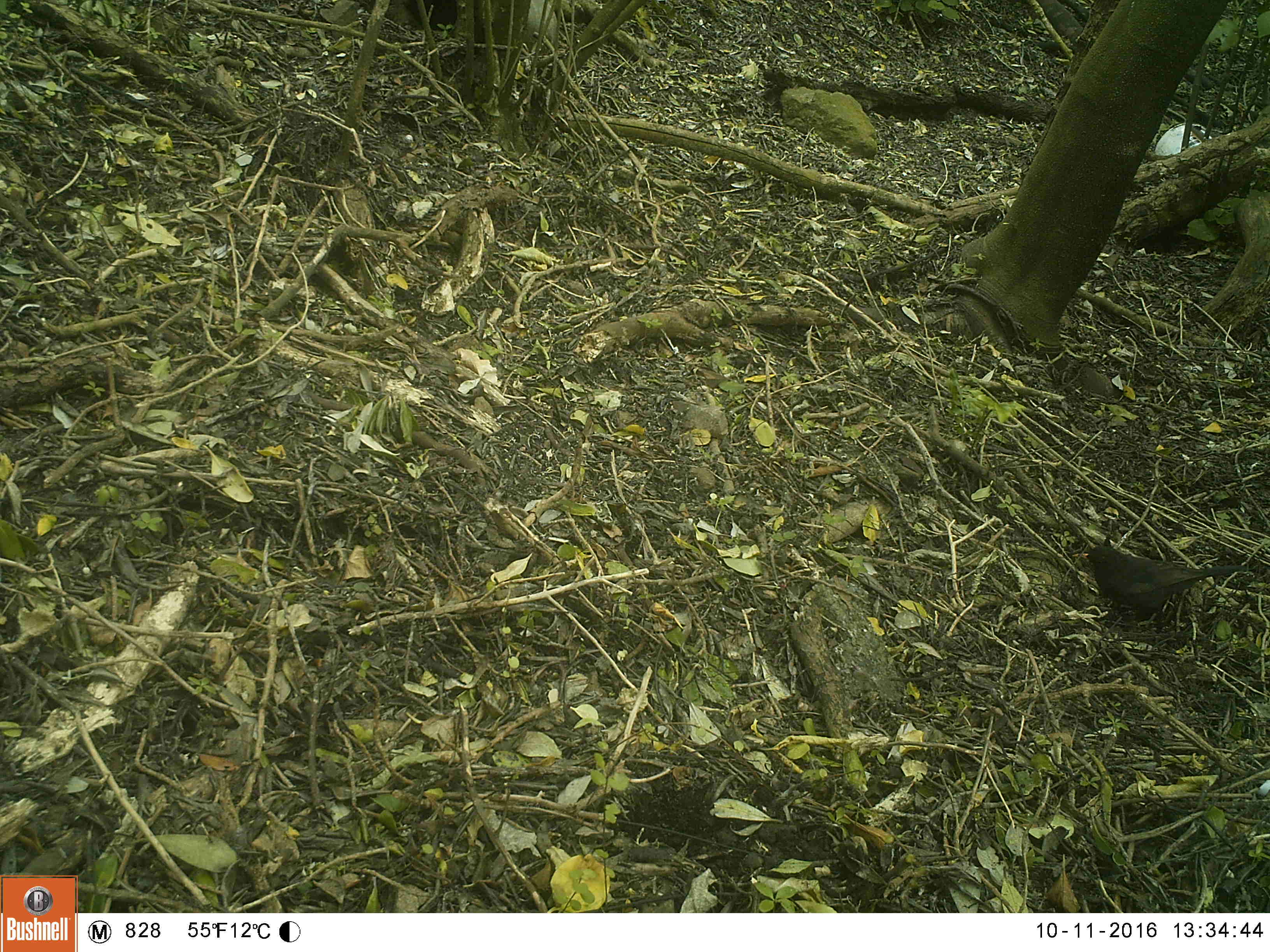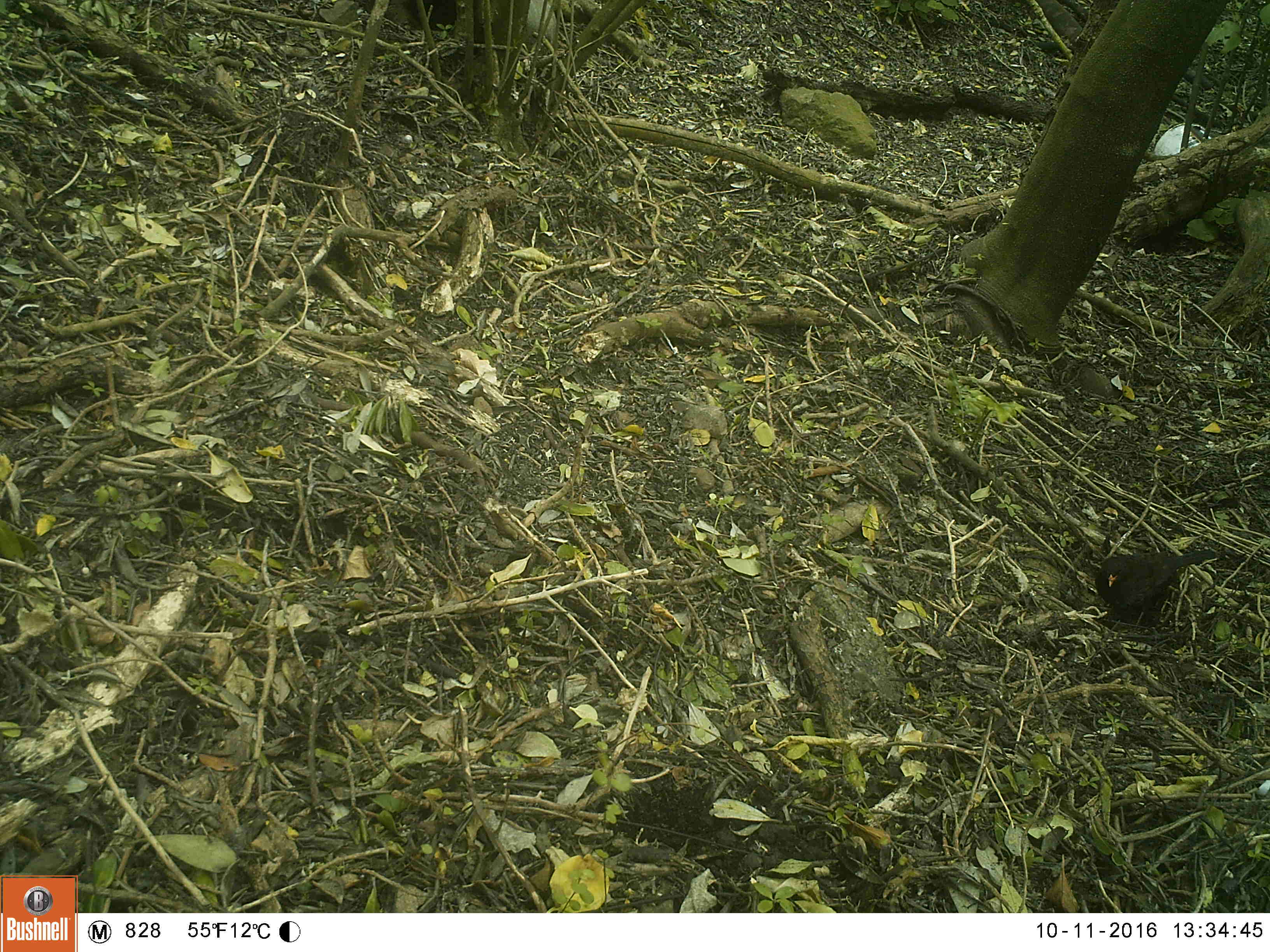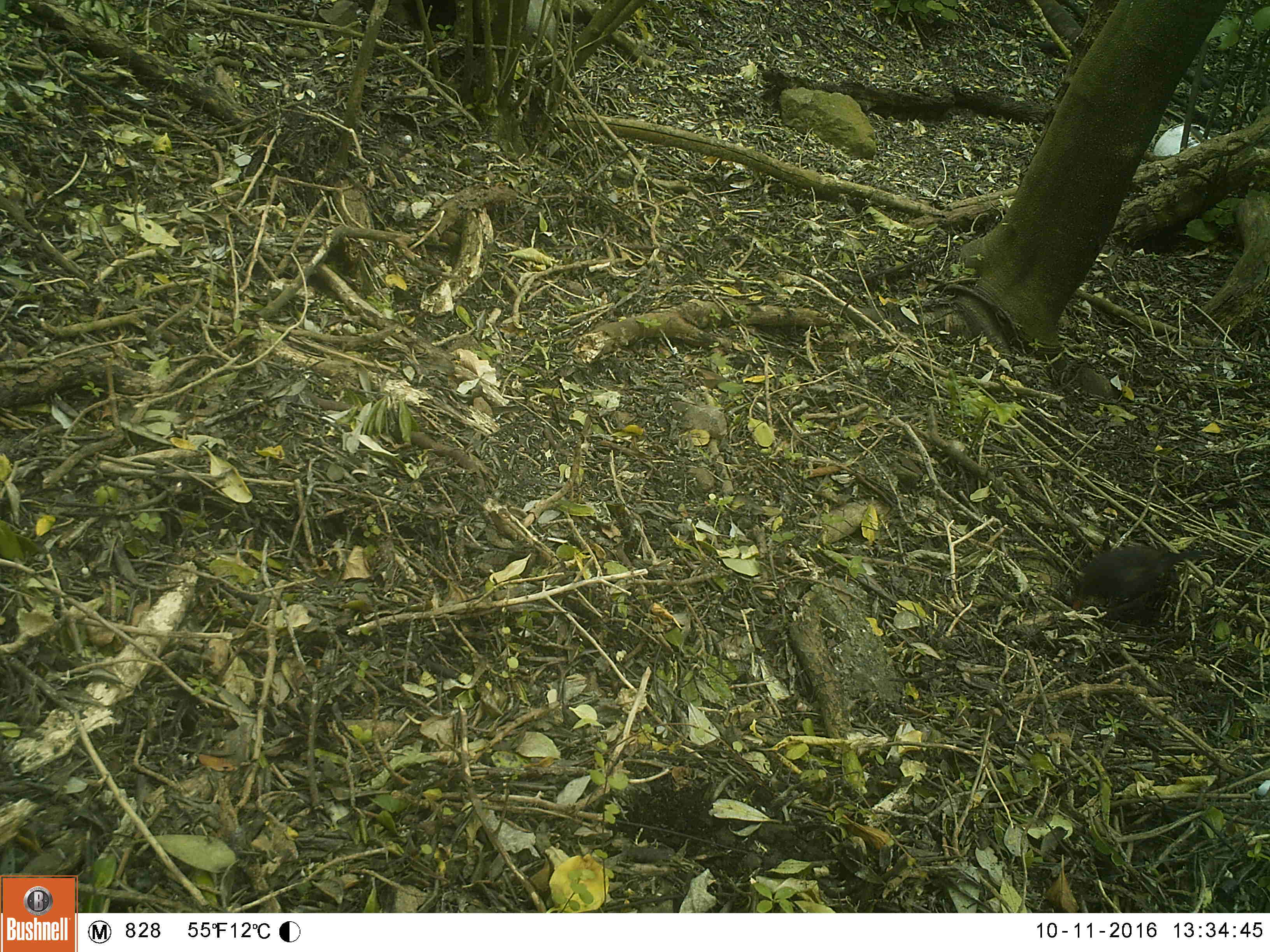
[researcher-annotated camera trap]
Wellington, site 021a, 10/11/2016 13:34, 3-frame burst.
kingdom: Animalia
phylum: Chordata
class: Aves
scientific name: Aves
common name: bird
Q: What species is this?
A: Bird (Aves).